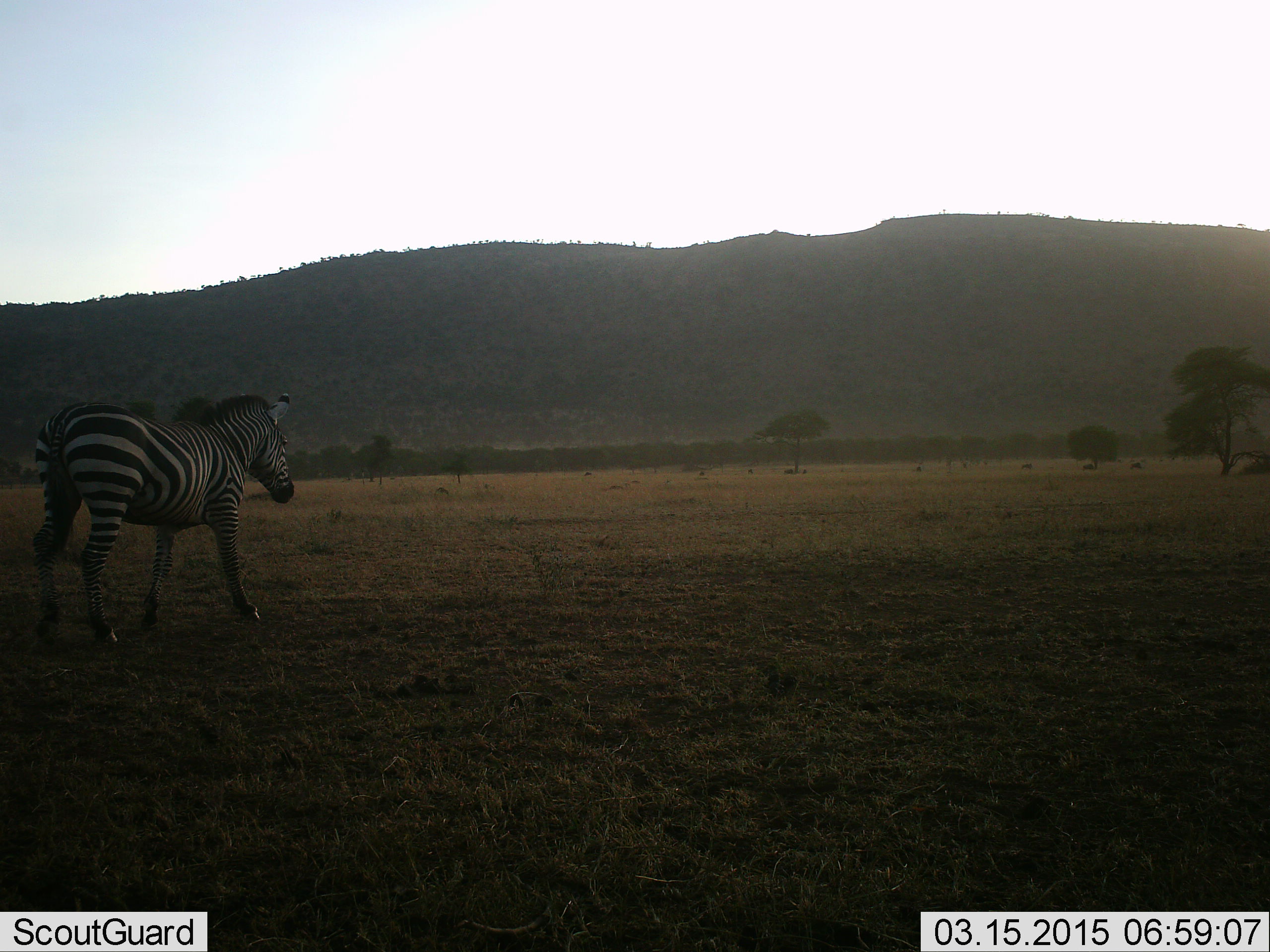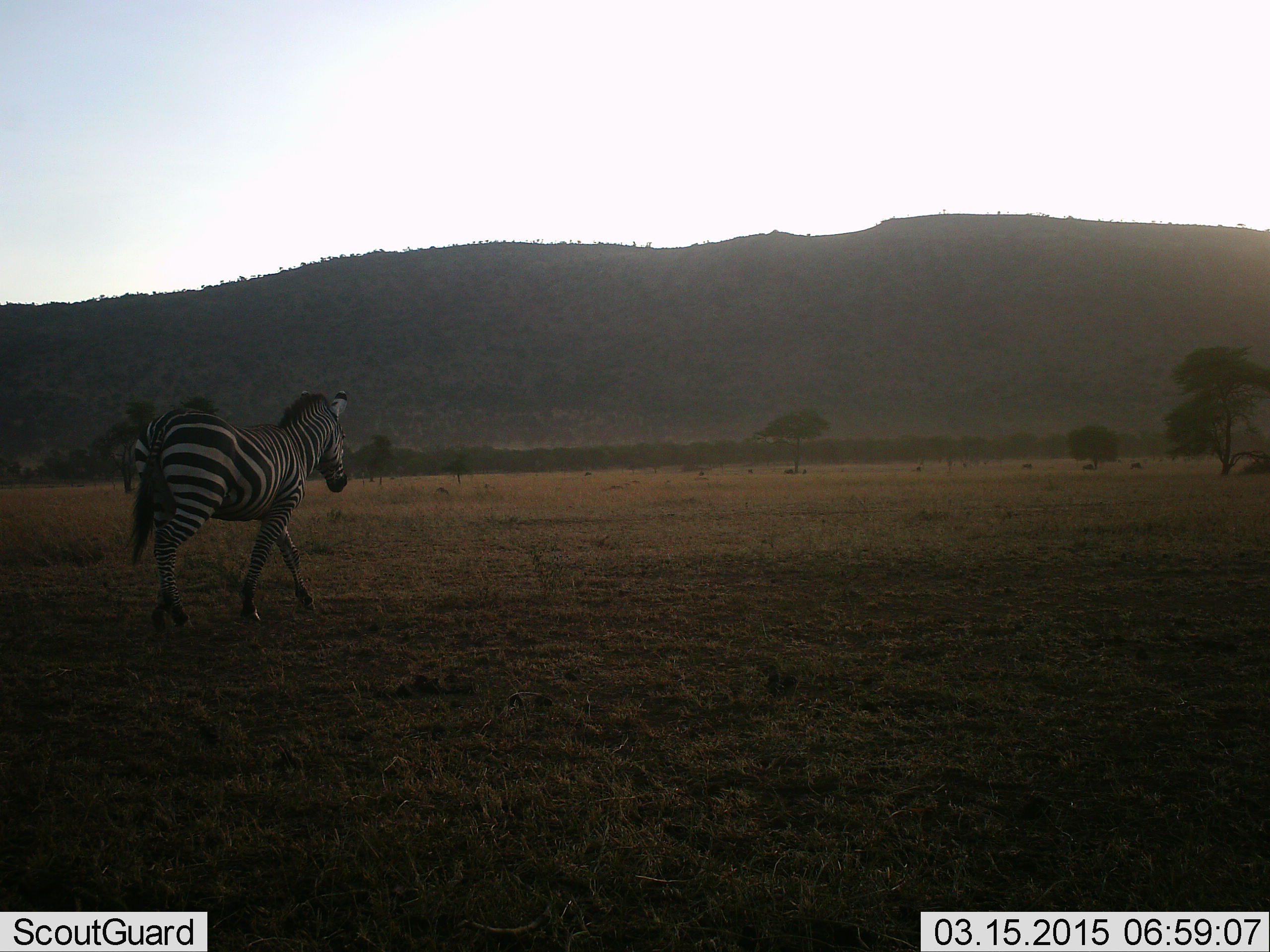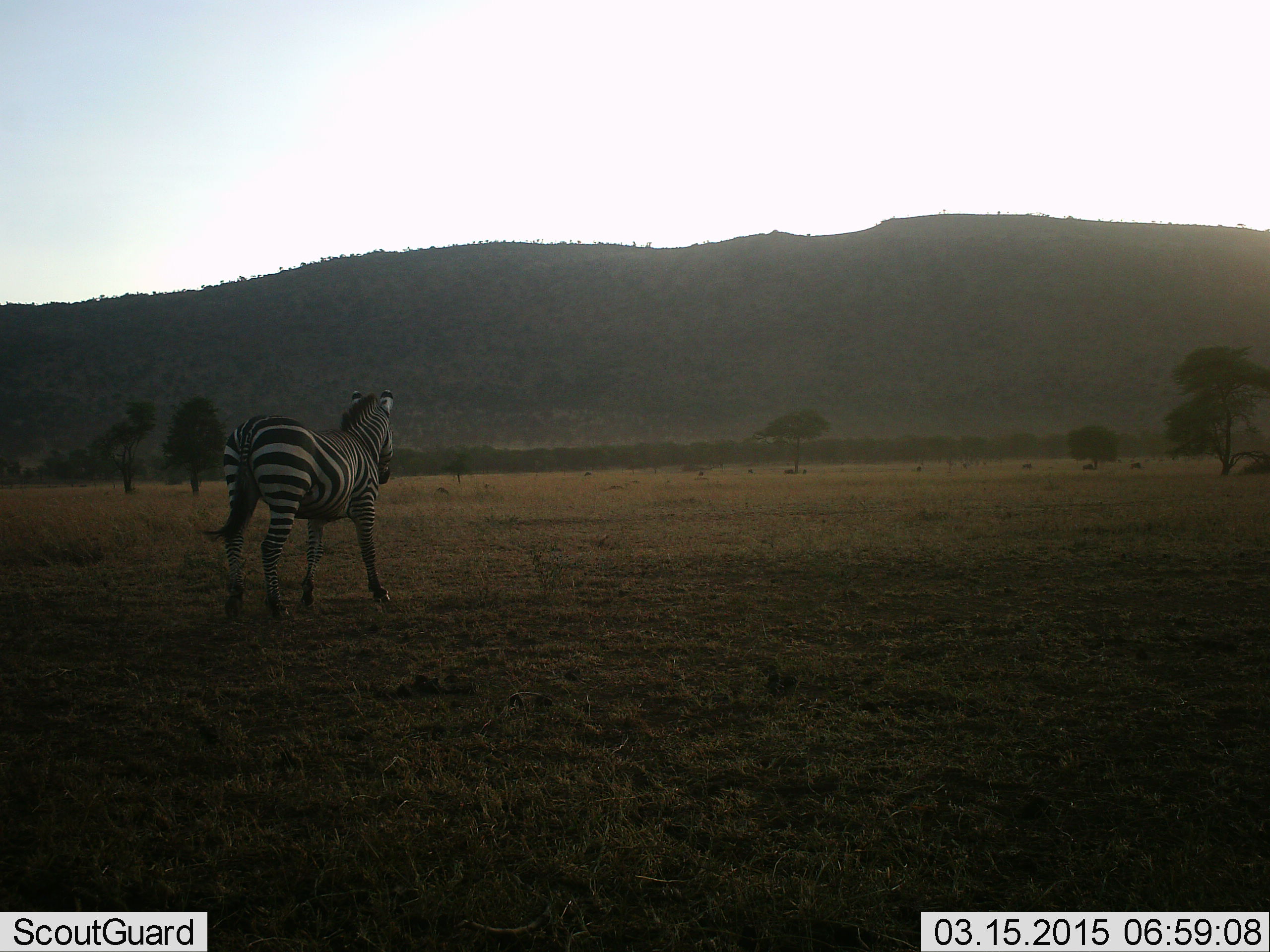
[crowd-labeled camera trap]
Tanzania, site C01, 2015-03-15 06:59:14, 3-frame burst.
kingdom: Animalia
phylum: Chordata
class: Mammalia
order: Perissodactyla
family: Equidae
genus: Equus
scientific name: Equus quagga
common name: plains zebra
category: zebra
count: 1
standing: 0%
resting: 0%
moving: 100%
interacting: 0%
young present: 0%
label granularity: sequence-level